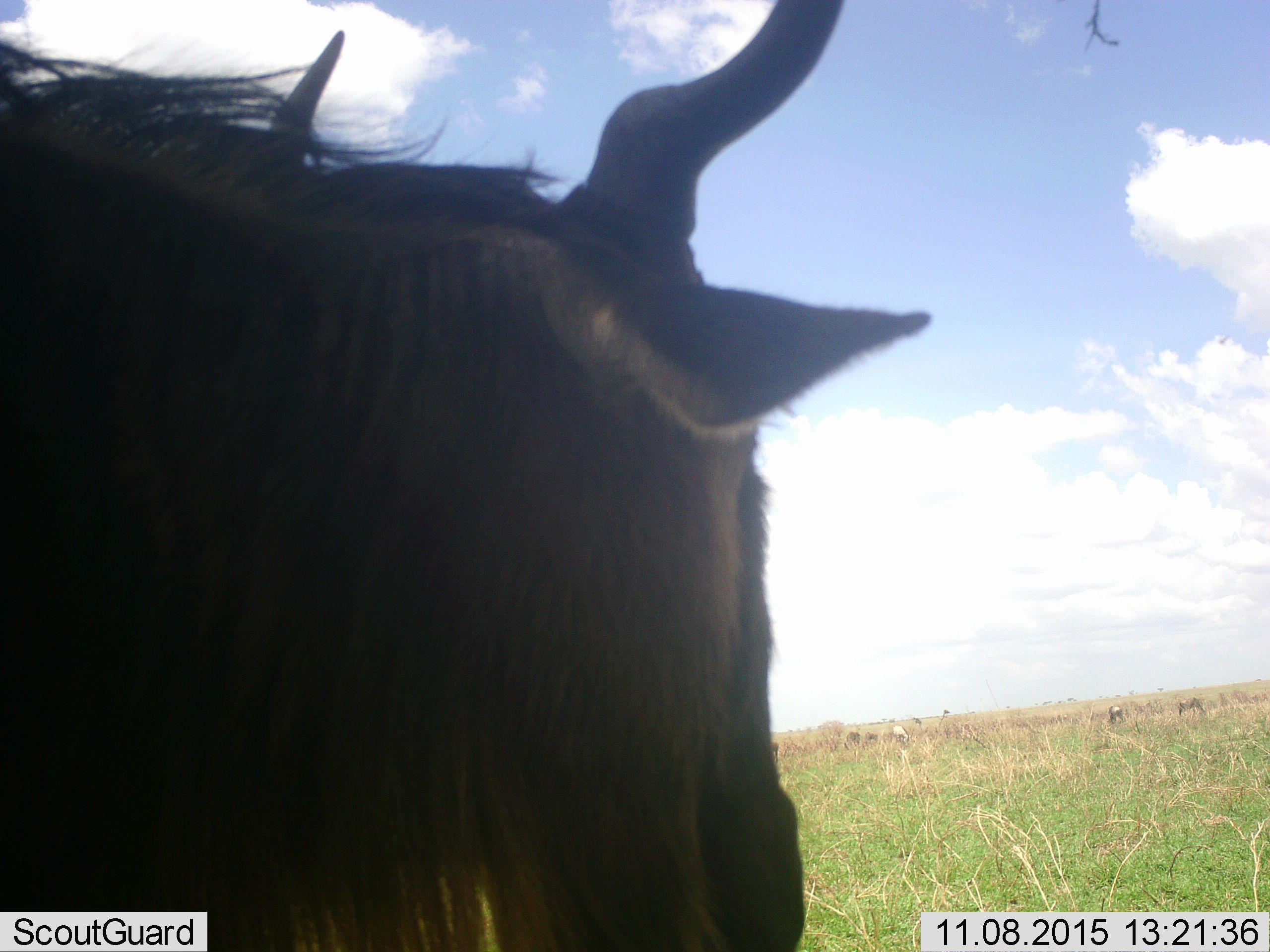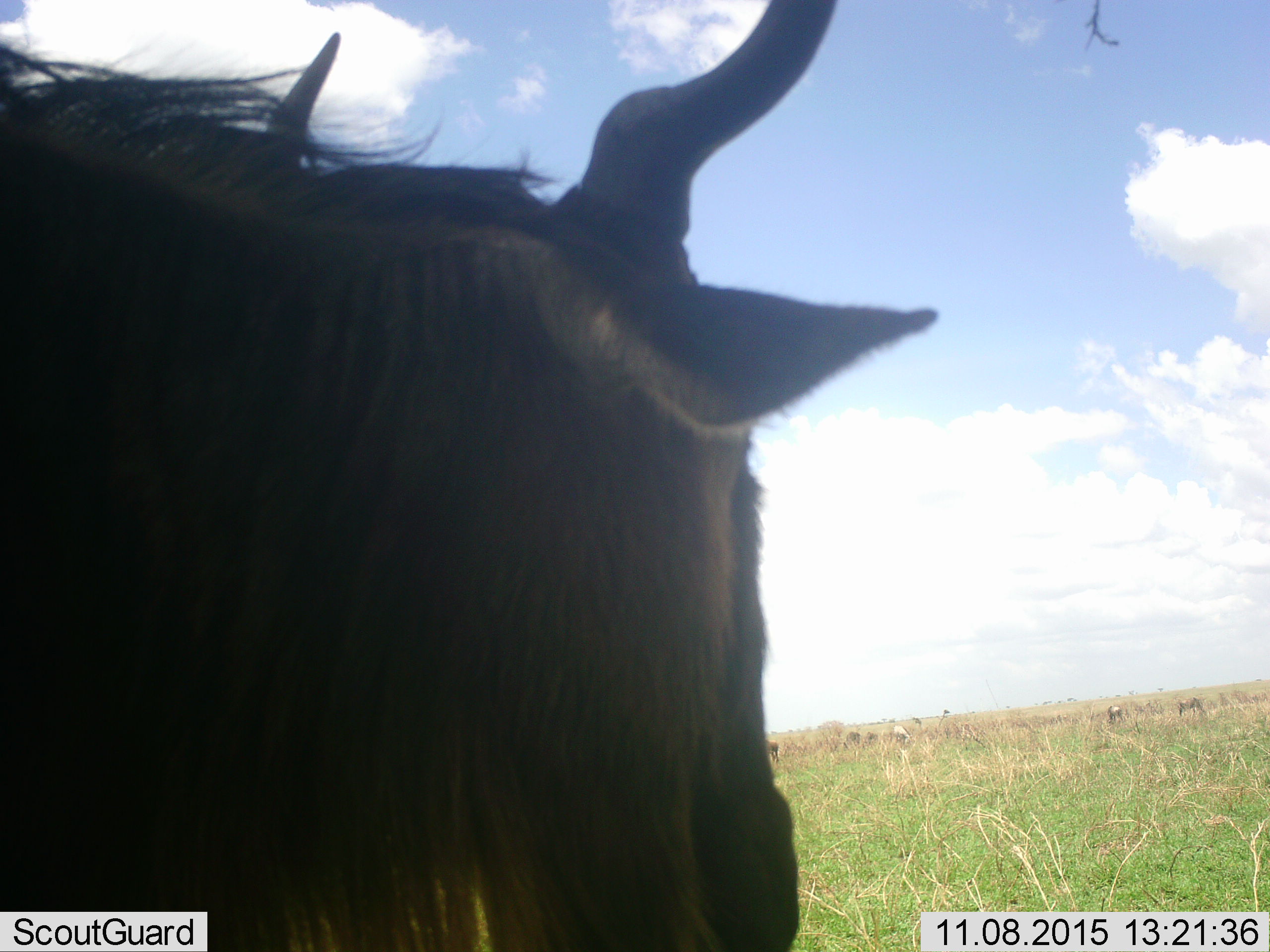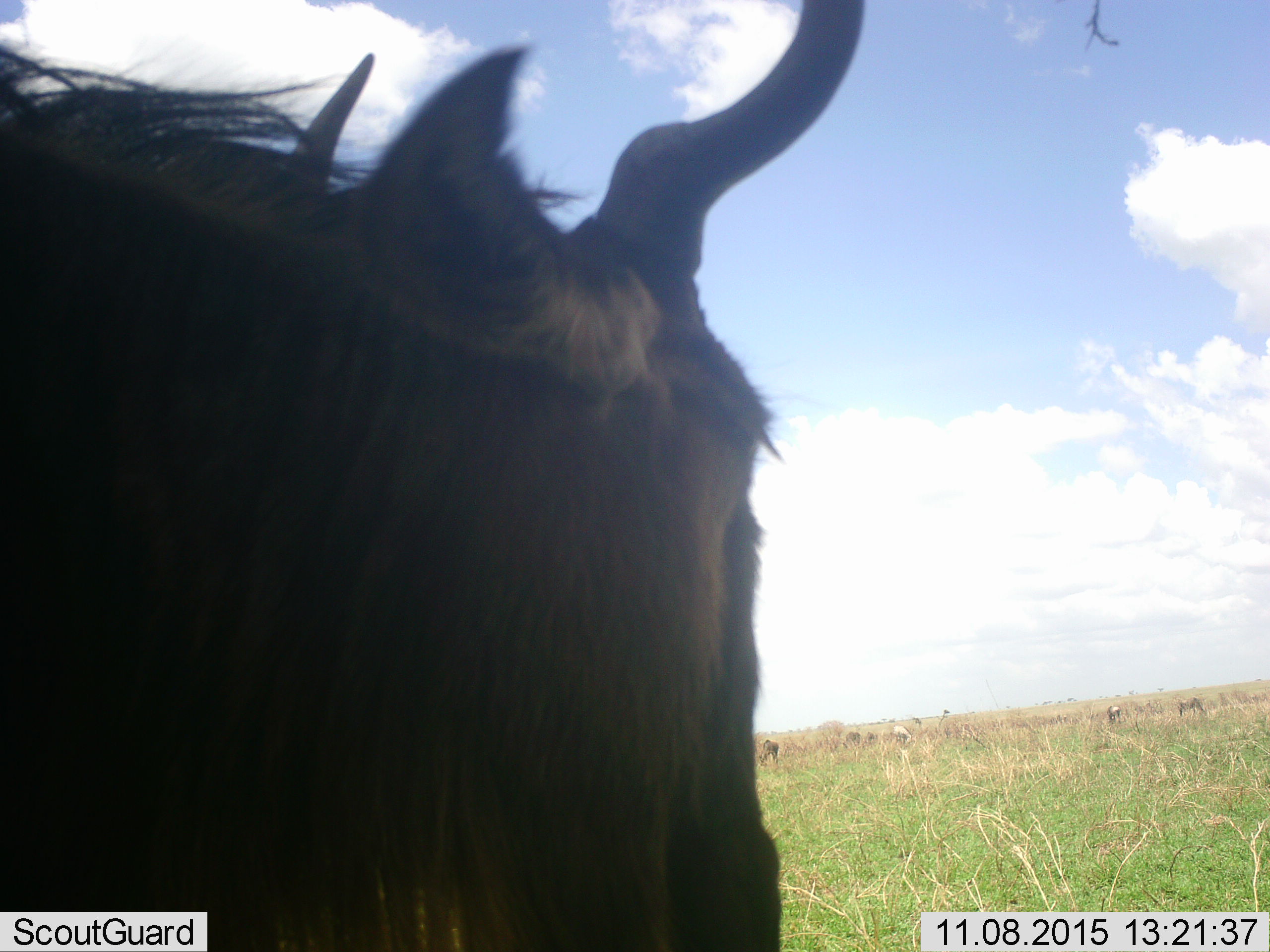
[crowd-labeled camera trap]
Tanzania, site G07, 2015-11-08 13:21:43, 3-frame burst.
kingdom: Animalia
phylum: Chordata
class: Mammalia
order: Artiodactyla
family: Bovidae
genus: Connochaetes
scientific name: Connochaetes taurinus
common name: blue wildebeest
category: wildebeest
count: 1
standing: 100%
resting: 0%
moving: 0%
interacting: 0%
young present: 14%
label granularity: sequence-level